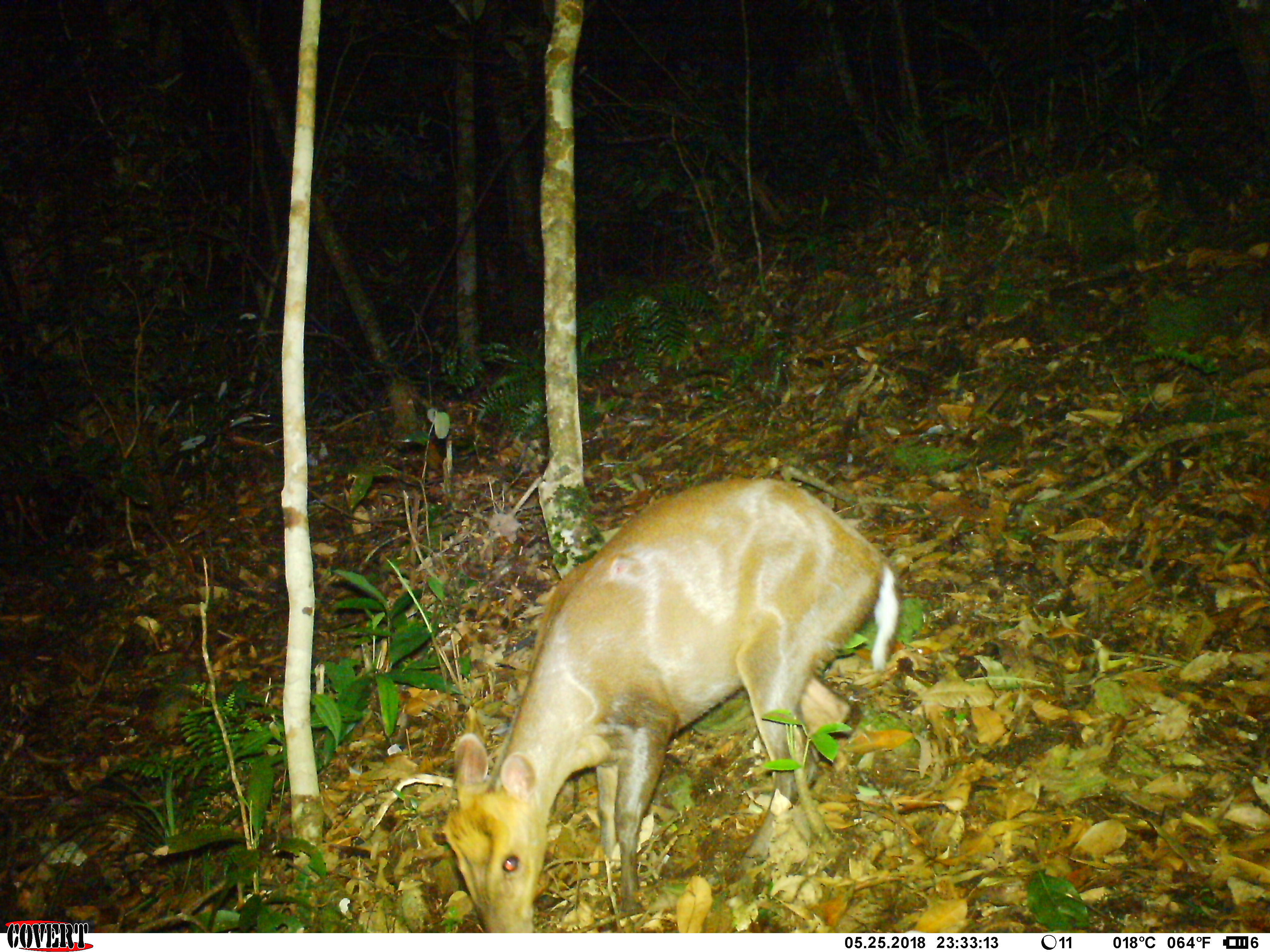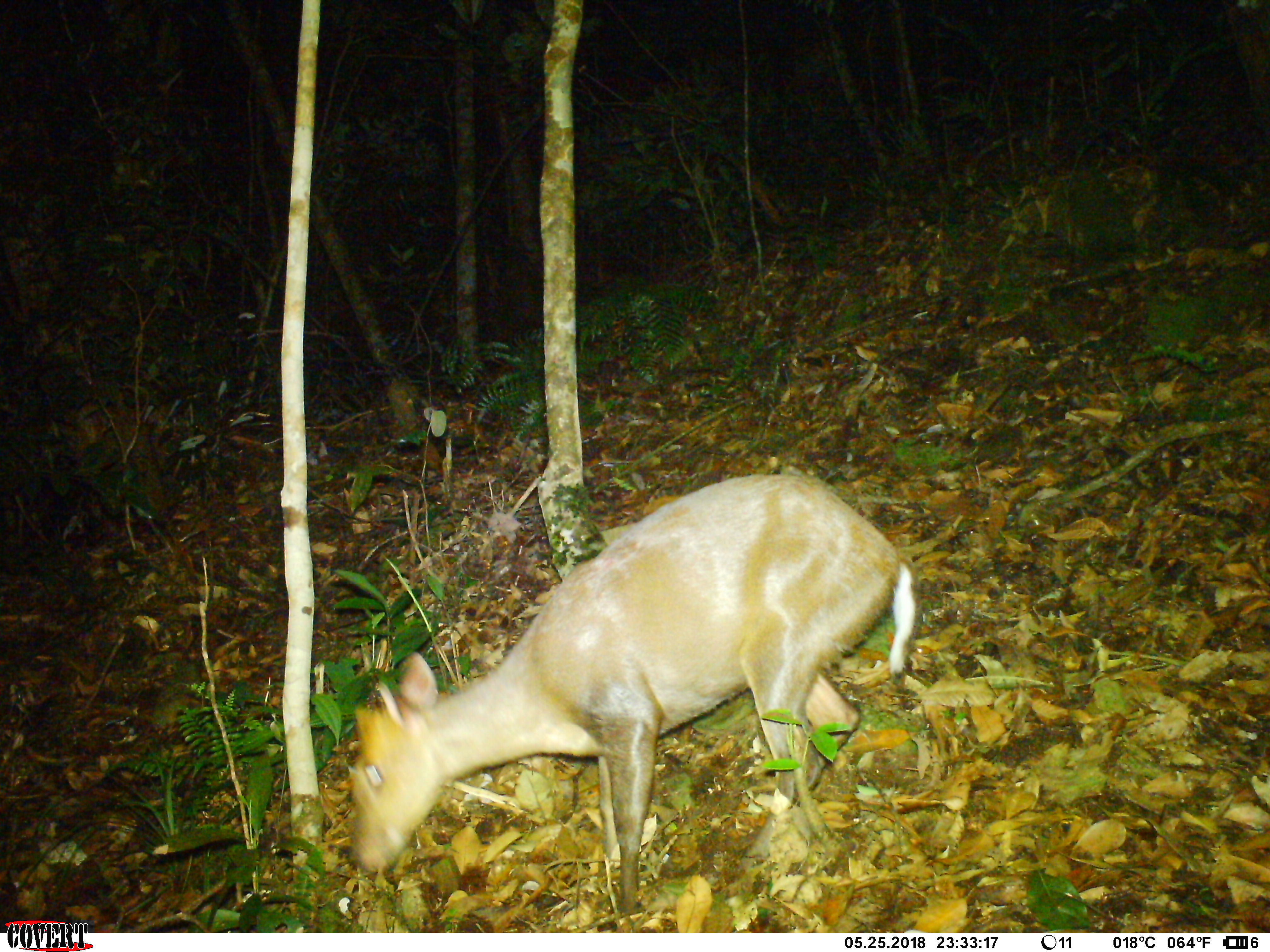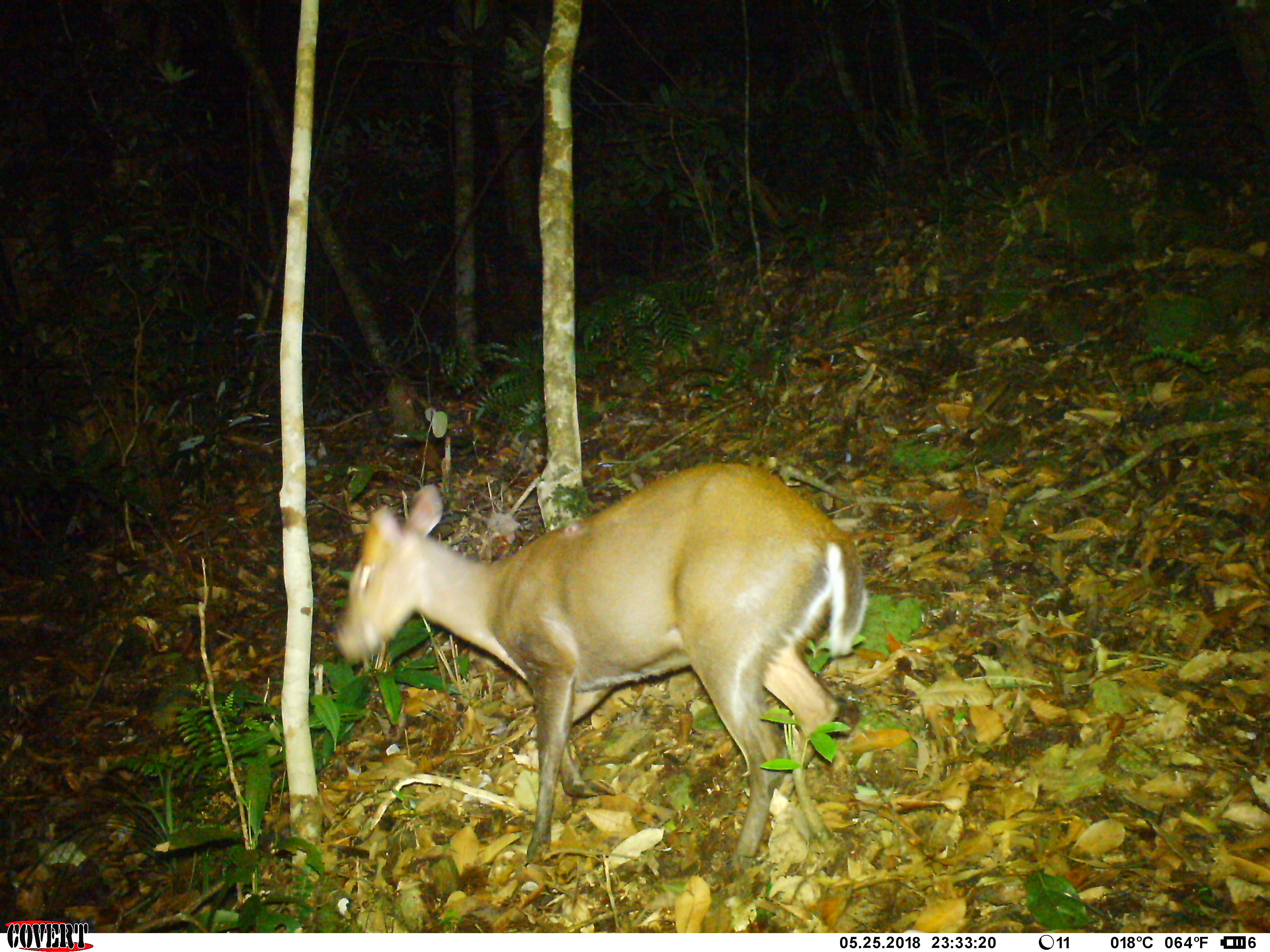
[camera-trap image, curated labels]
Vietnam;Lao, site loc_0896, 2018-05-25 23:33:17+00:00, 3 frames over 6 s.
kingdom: Animalia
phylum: Chordata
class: Mammalia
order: Artiodactyla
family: Cervidae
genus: Muntiacus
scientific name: Muntiacus rooseveltorum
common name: roosevelt's muntjac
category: roosevelts muntjac group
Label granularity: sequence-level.